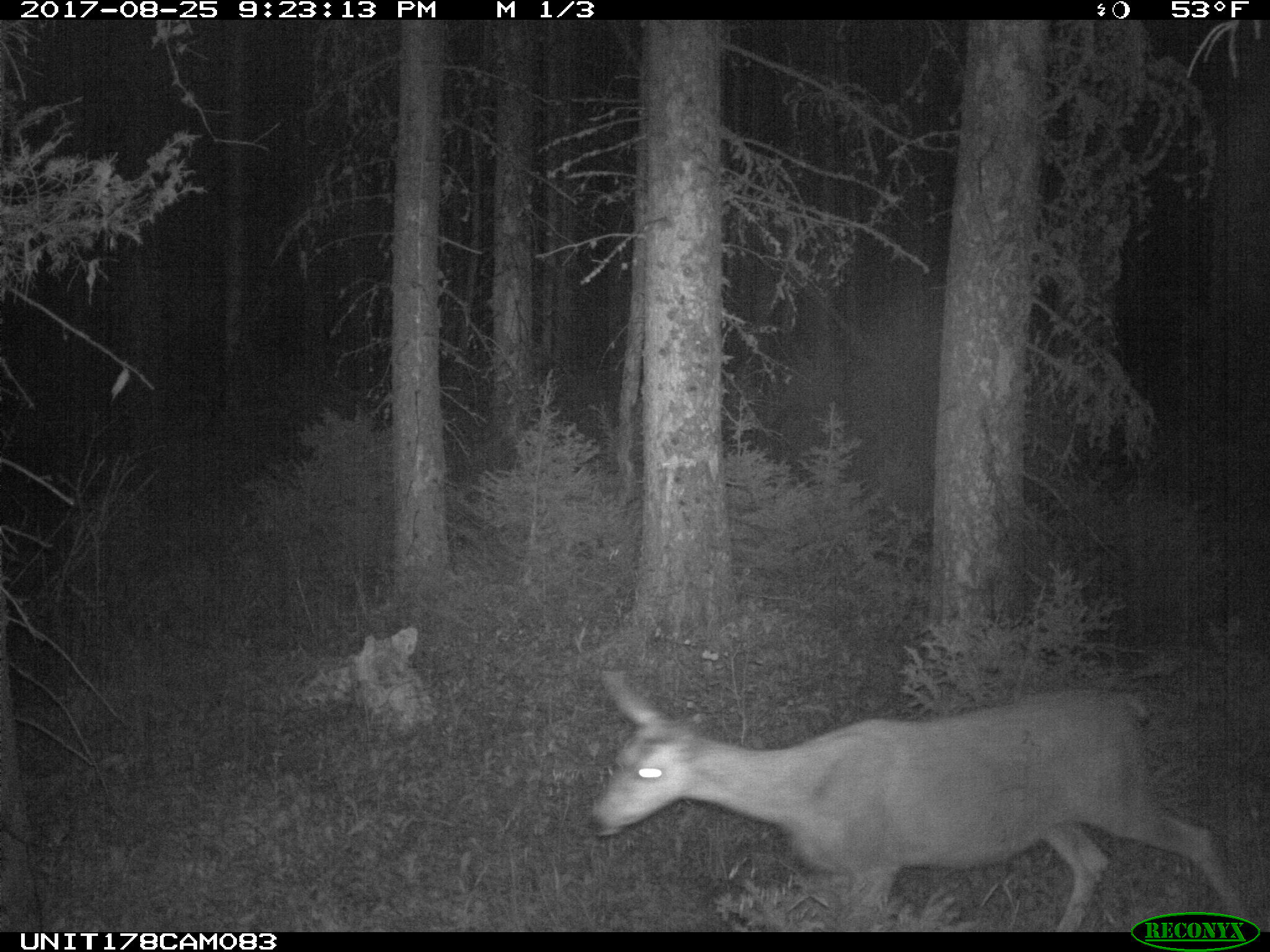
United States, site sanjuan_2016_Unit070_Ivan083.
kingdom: Animalia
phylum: Chordata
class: Mammalia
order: Artiodactyla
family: Cervidae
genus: Odocoileus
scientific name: Odocoileus hemionus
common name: mule deer